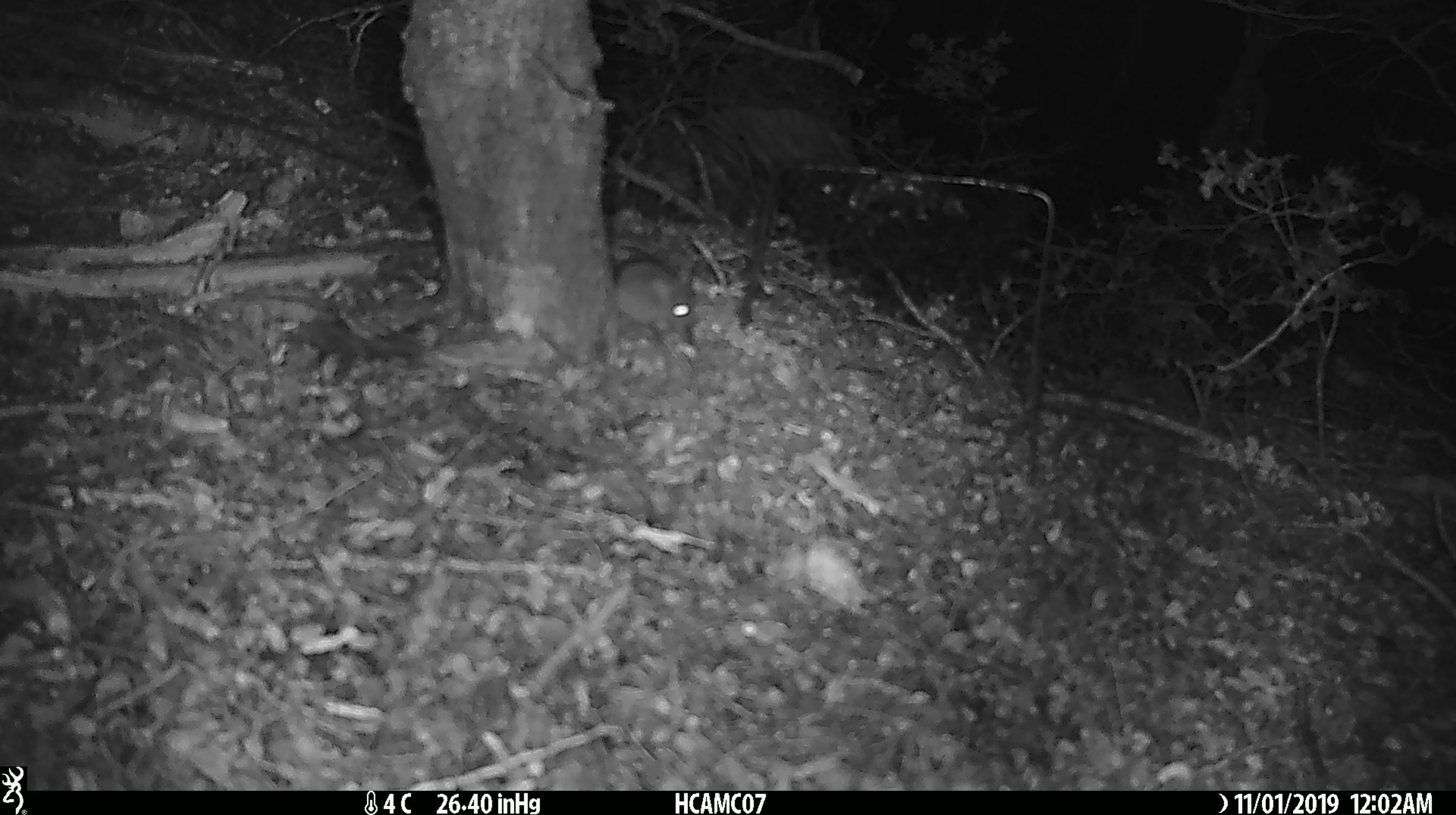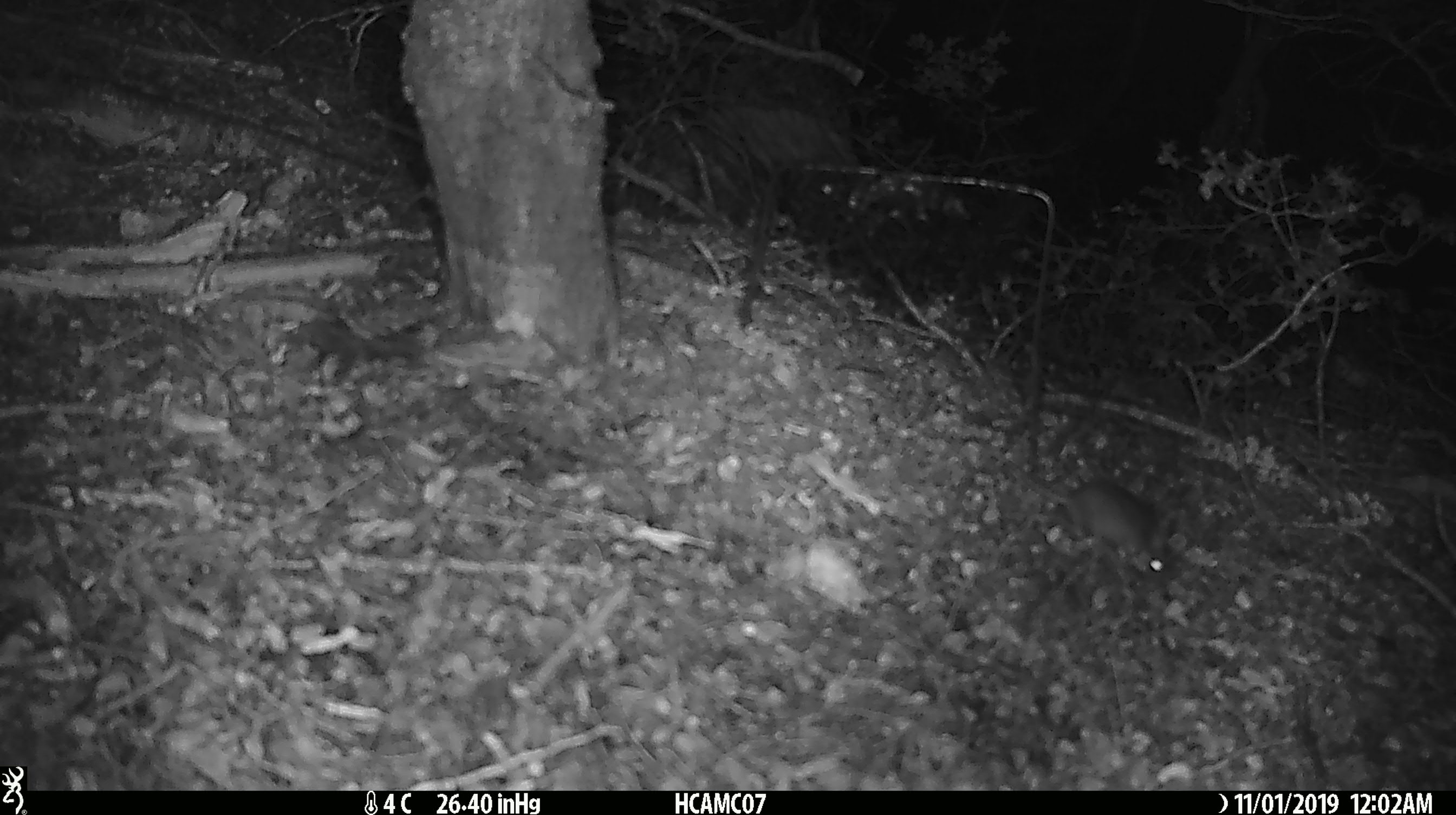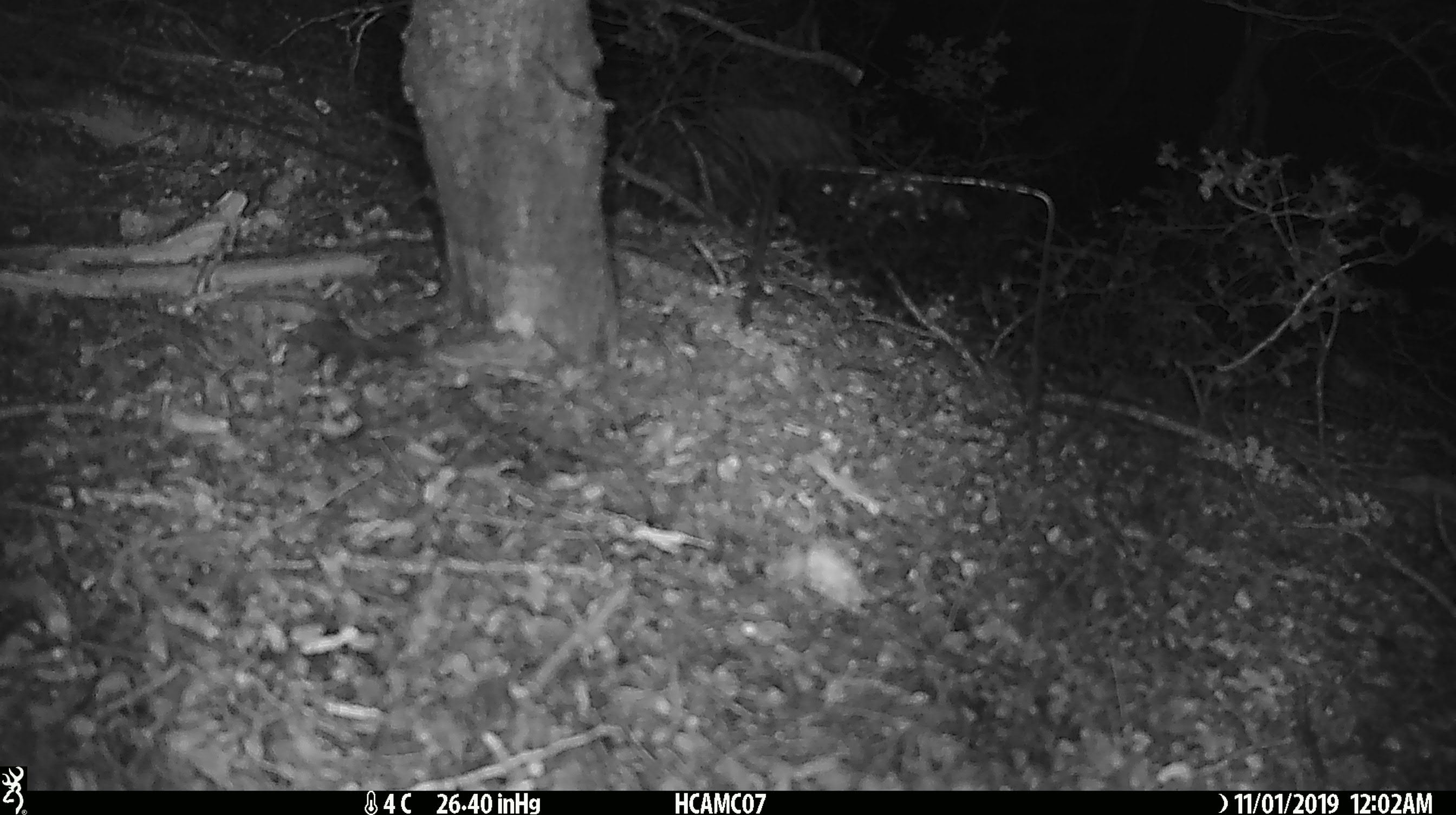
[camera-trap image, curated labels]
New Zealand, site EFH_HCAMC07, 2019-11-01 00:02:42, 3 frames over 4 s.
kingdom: Animalia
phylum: Chordata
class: Mammalia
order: Rodentia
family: Muridae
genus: Mus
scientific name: Mus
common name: mouse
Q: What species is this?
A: Mouse (Mus).